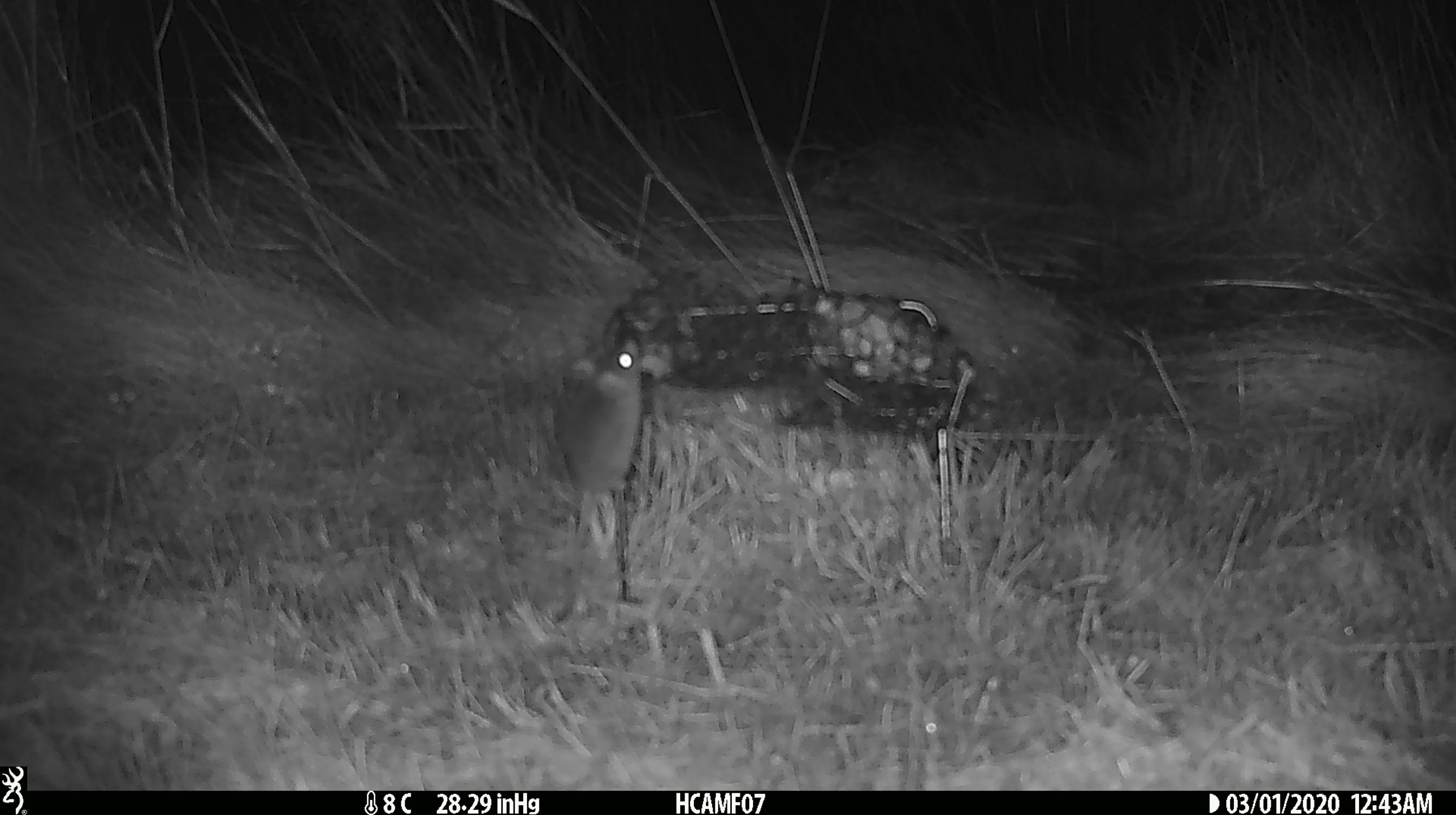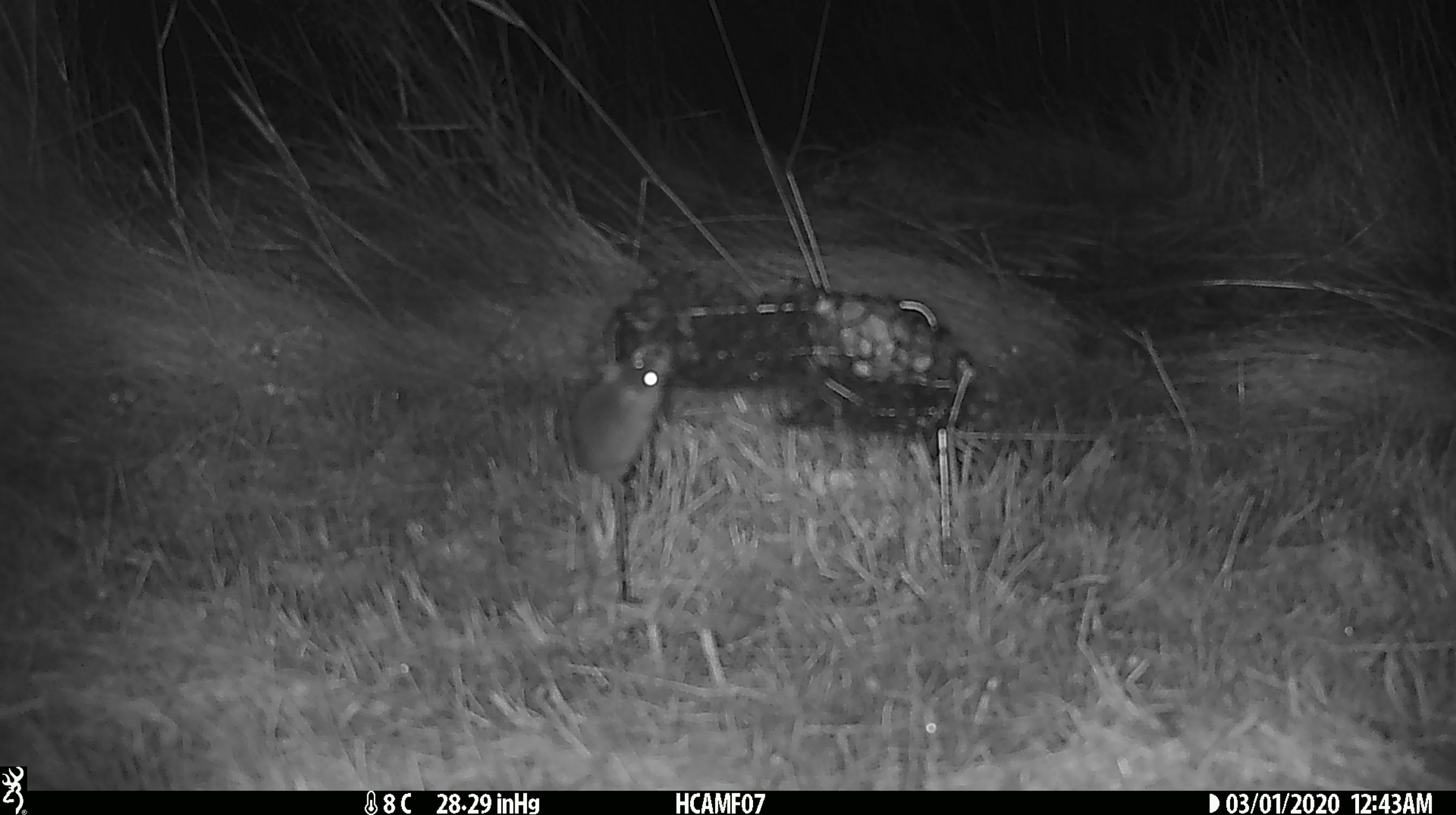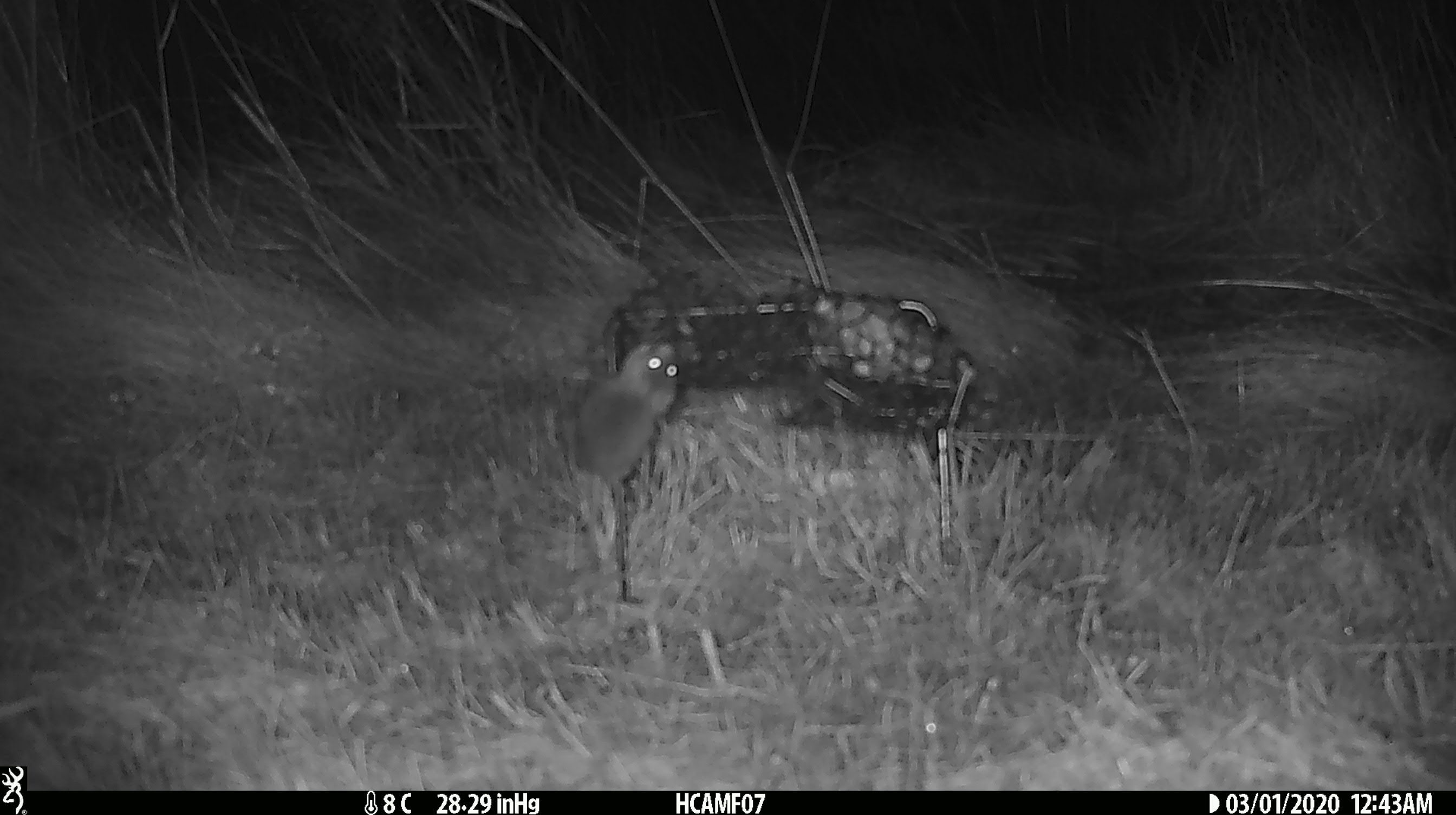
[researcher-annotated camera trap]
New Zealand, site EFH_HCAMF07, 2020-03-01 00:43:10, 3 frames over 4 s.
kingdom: Animalia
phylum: Chordata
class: Mammalia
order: Rodentia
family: Muridae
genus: Mus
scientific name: Mus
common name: mouse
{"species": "mouse (Mus)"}